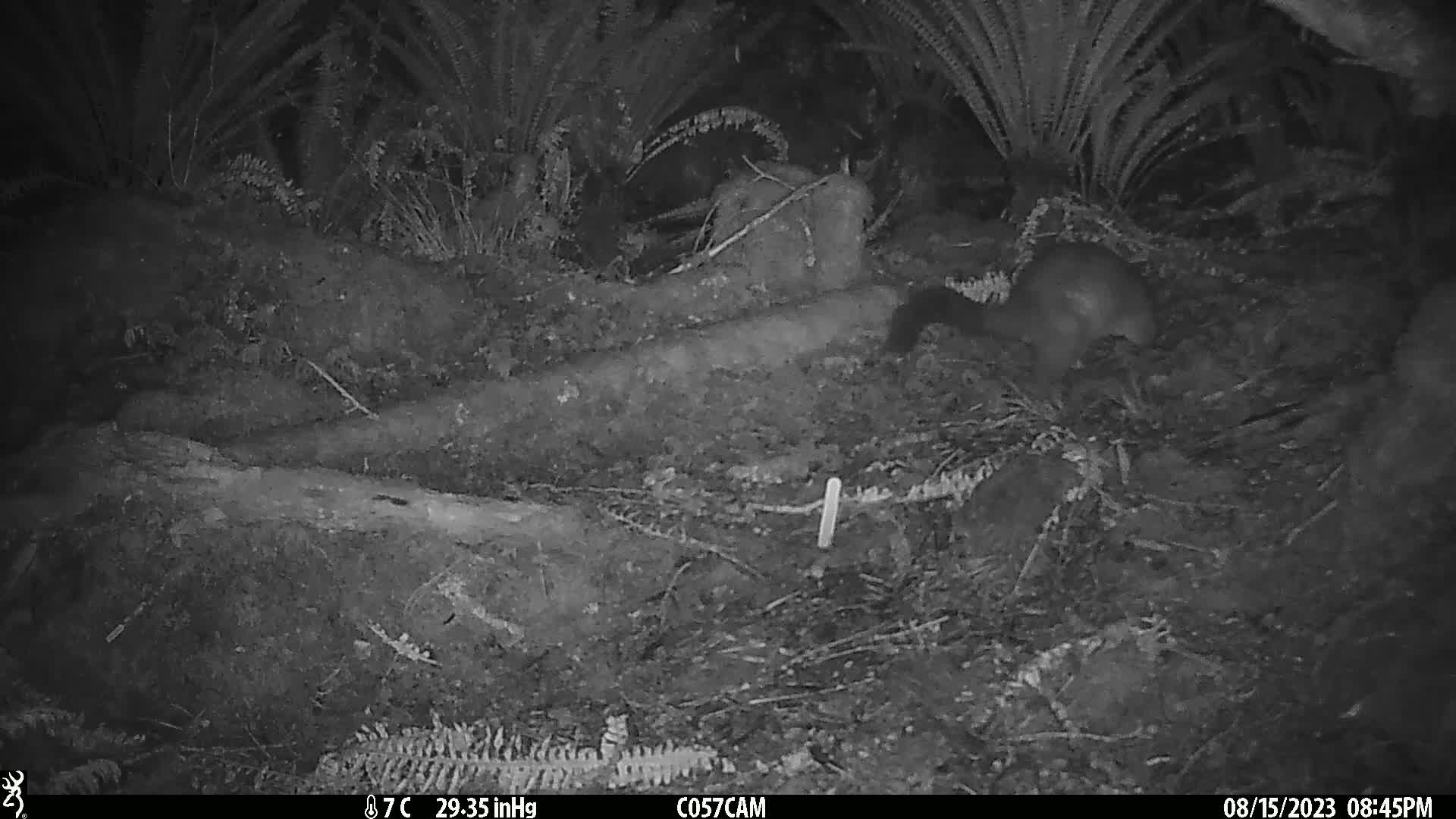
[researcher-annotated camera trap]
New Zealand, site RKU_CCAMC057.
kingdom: Animalia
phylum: Chordata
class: Mammalia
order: Diprotodontia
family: Phalangeridae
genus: Trichosurus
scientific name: Trichosurus vulpecula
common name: common brushtail possum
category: possum